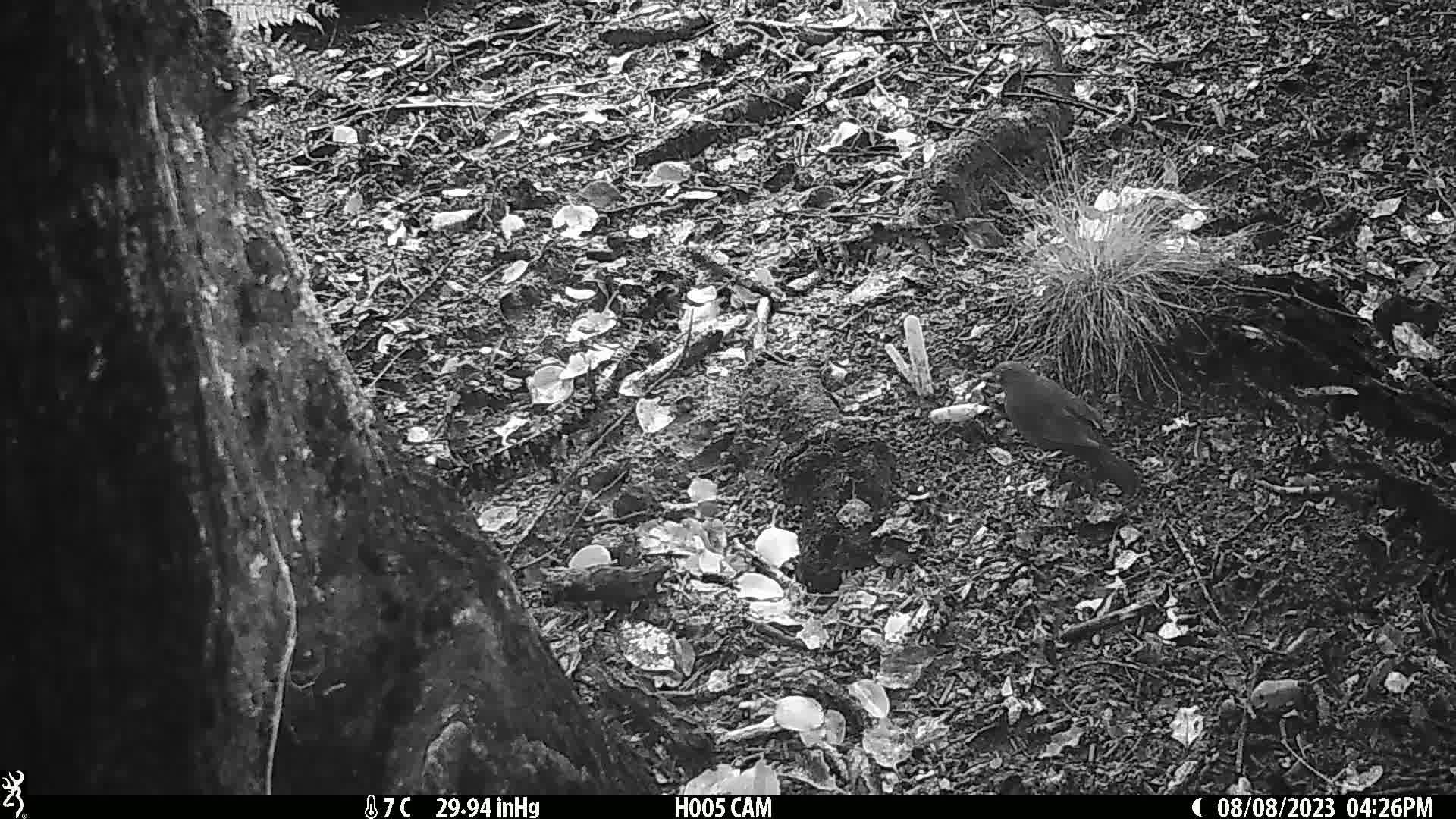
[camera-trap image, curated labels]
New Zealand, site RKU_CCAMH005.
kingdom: Animalia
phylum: Chordata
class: Aves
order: Passeriformes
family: Turdidae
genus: Turdus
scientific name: Turdus merula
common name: eurasian blackbird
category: blackbird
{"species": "blackbird (eurasian blackbird) (Turdus merula)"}